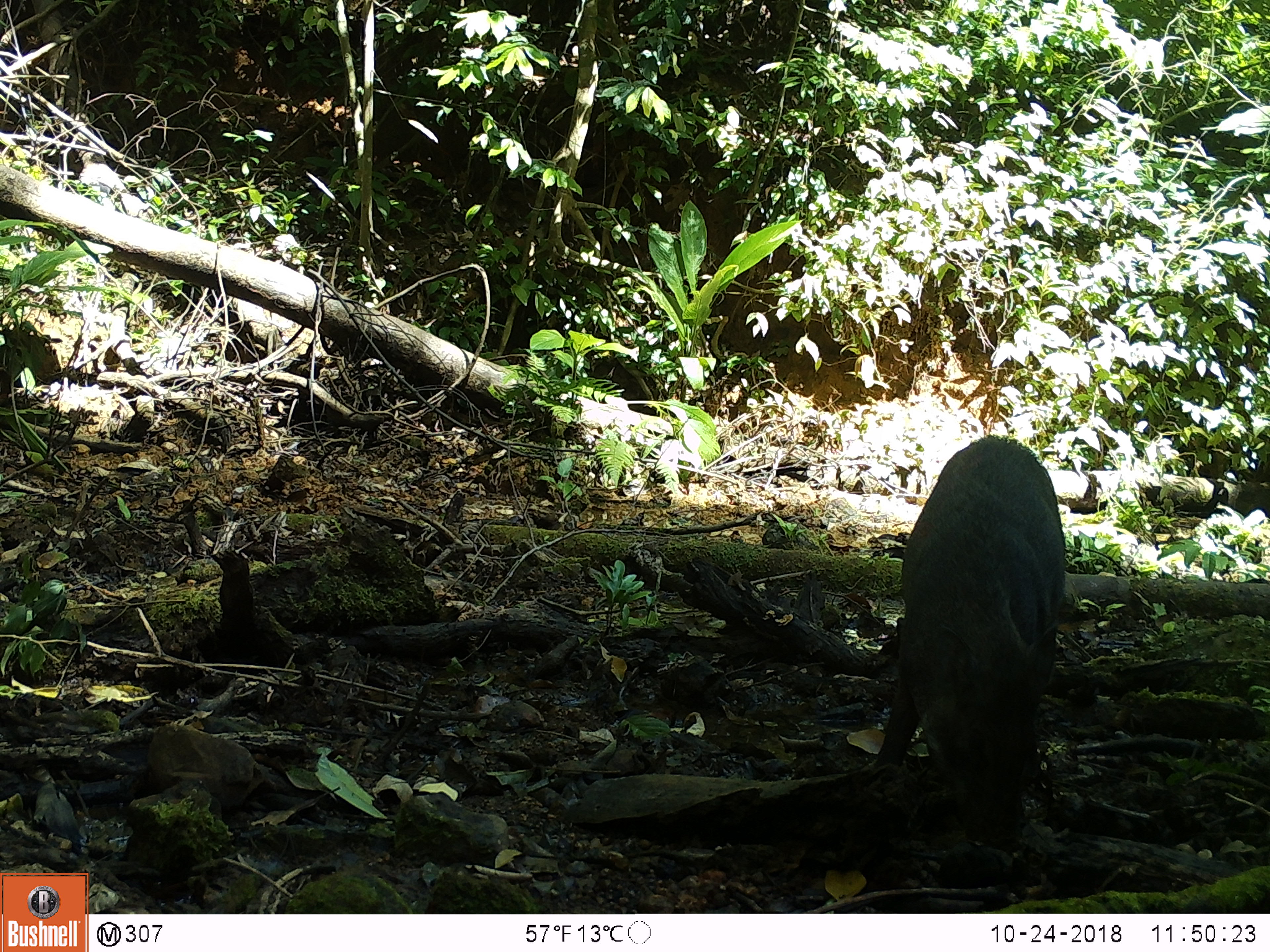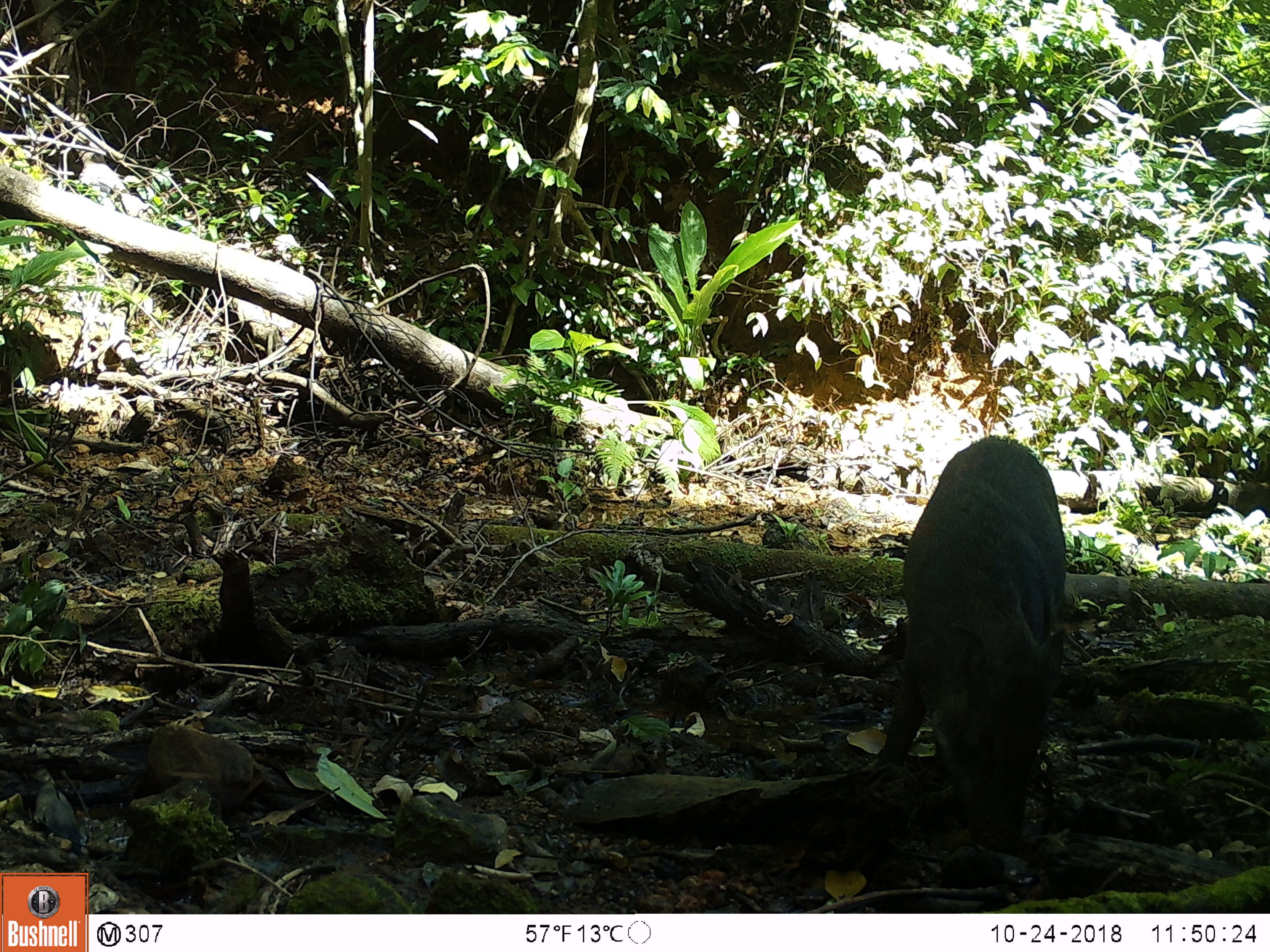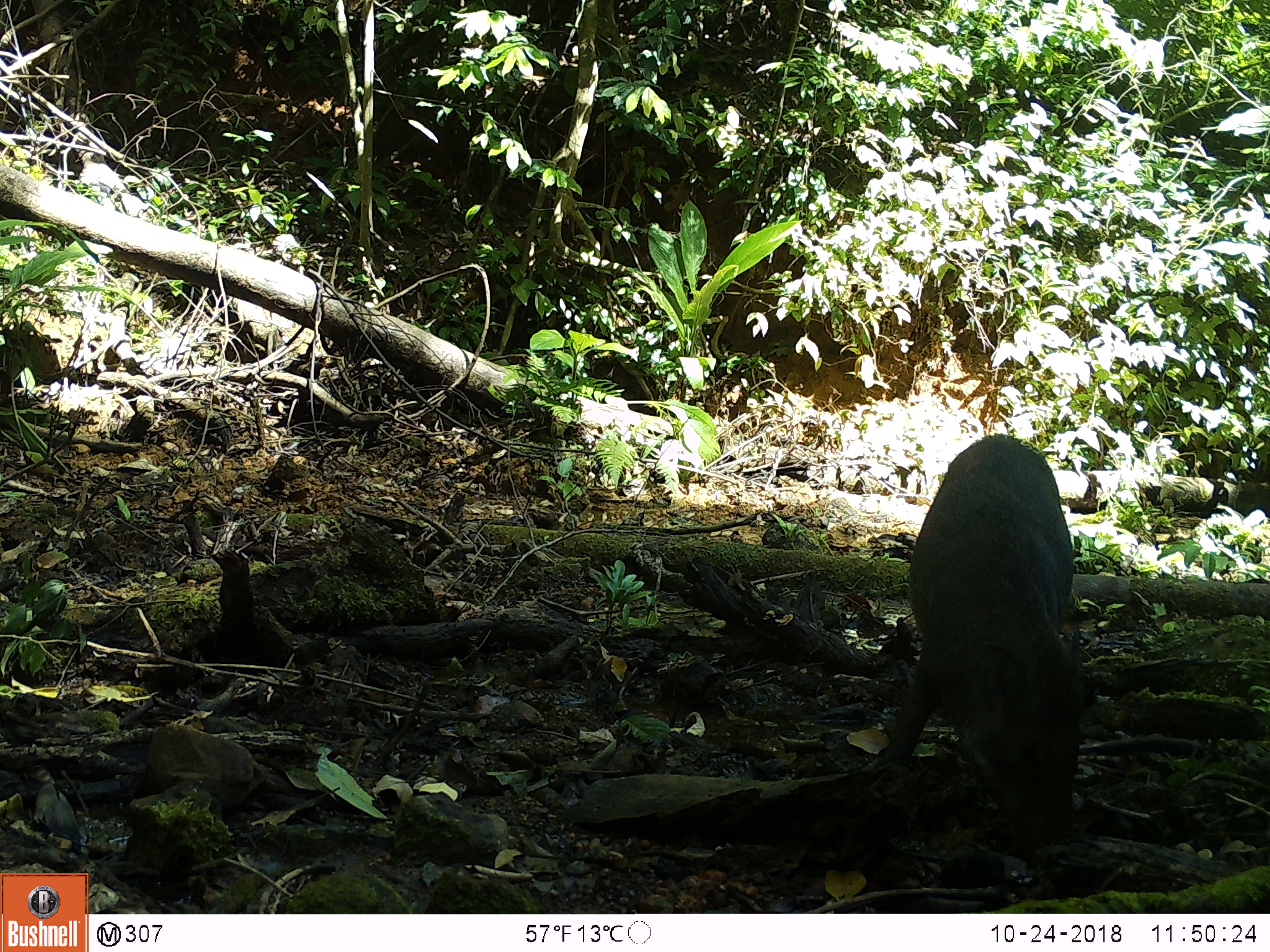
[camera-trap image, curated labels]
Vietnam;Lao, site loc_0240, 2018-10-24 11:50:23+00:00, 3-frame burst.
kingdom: Animalia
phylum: Chordata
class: Mammalia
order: Artiodactyla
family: Suidae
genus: Sus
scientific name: Sus scrofa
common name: eurasian wild pig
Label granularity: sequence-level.